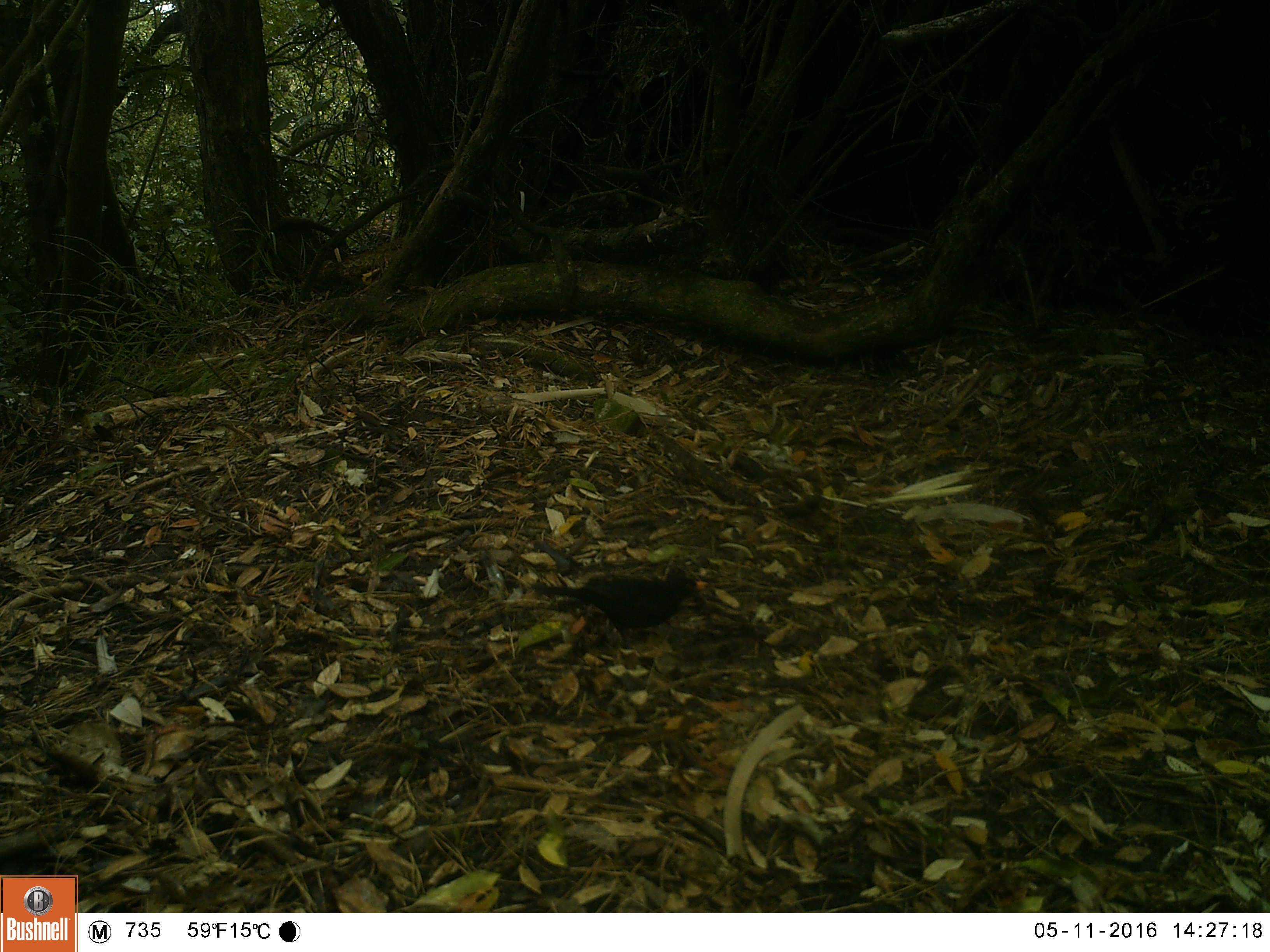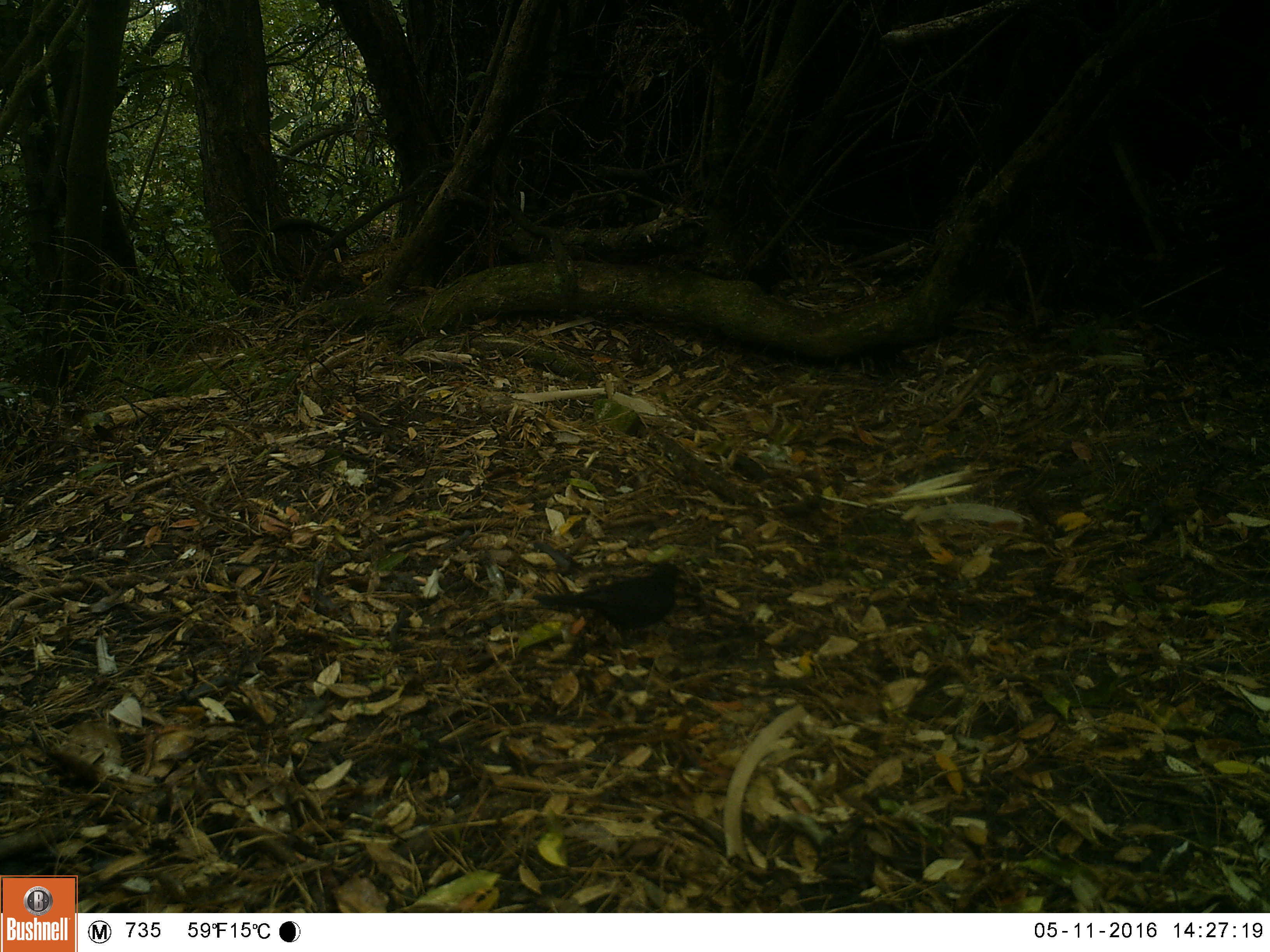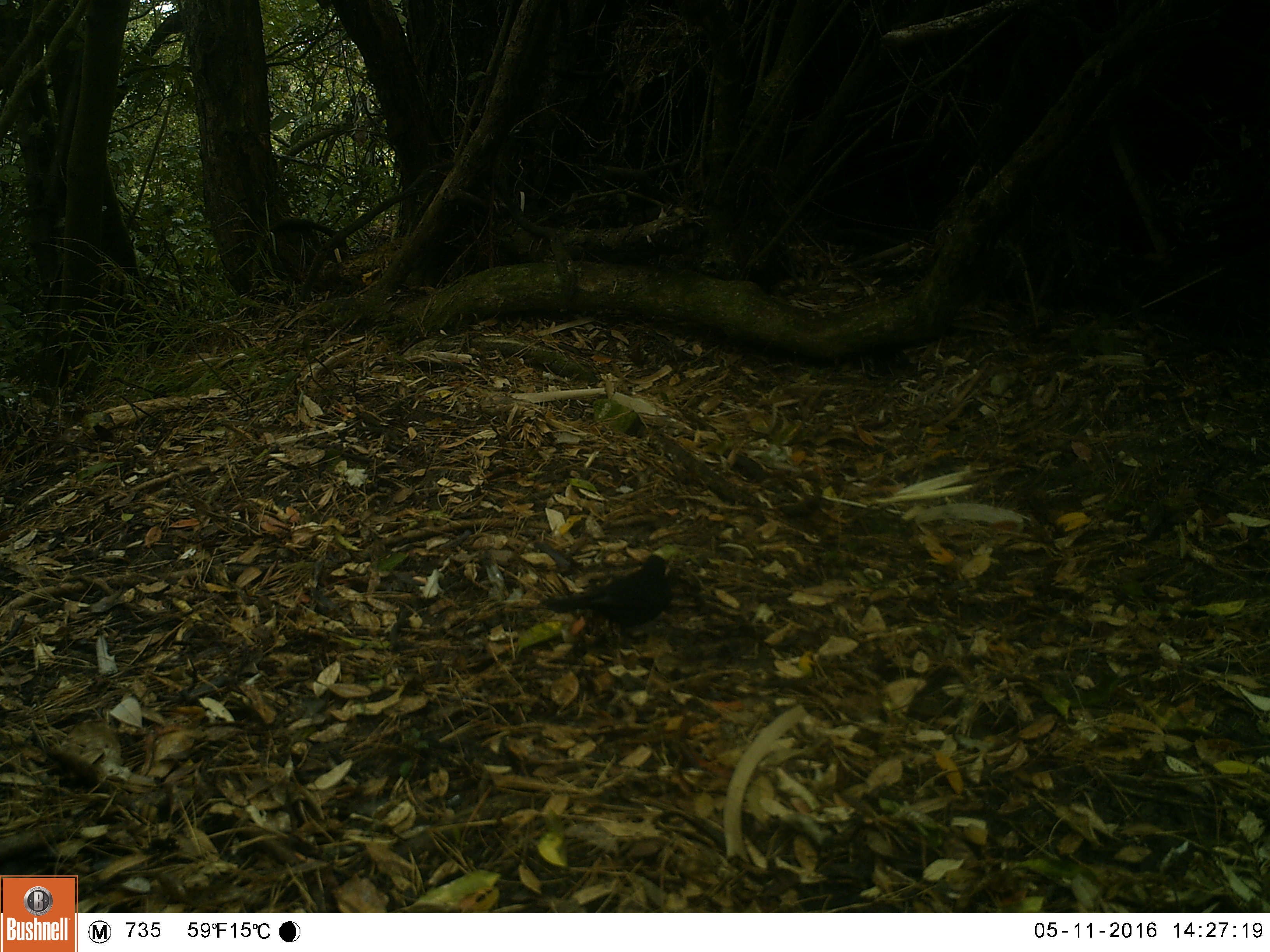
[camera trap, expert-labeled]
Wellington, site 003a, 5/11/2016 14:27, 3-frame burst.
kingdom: Animalia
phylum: Chordata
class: Aves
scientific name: Aves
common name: bird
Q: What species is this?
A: Bird (Aves).